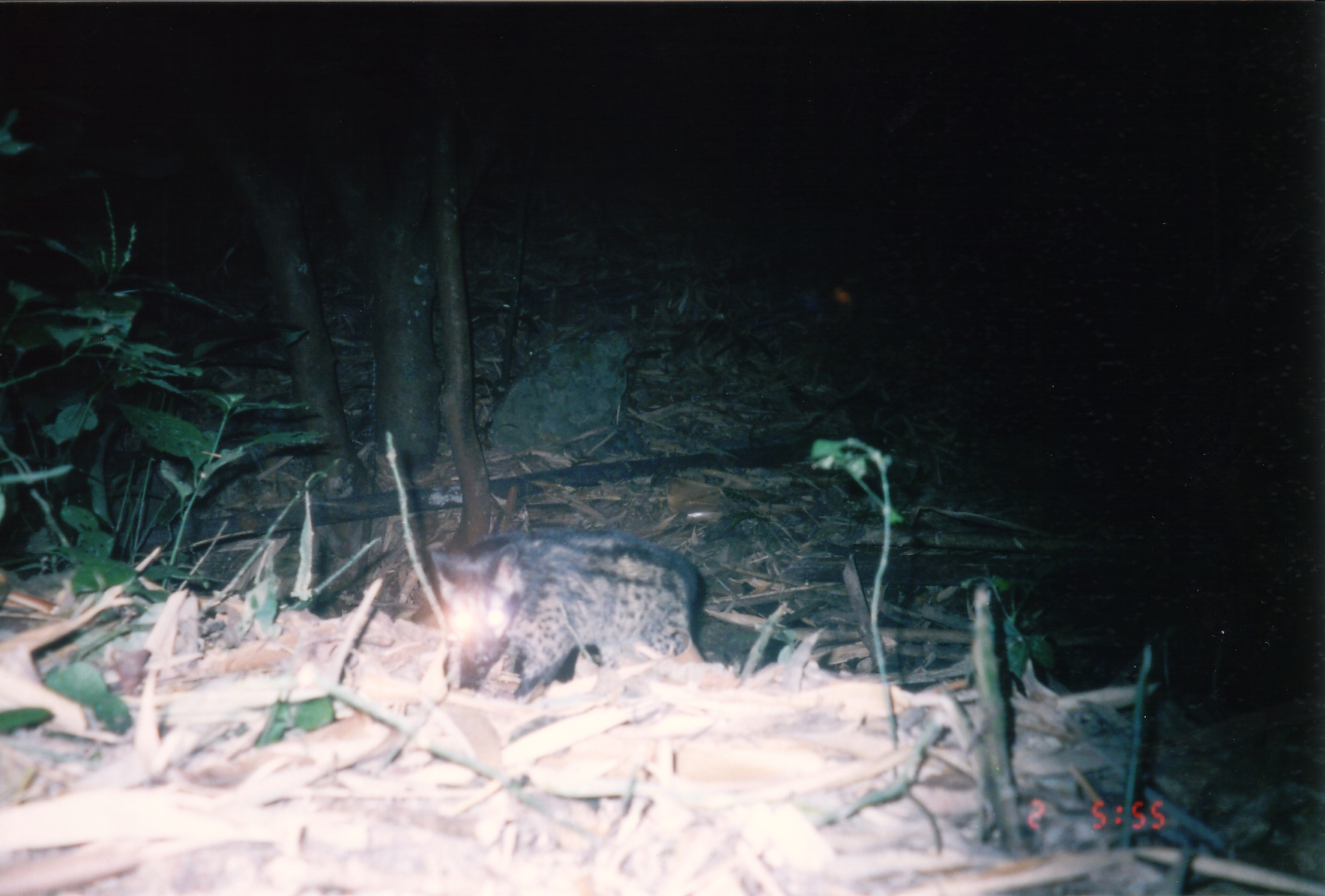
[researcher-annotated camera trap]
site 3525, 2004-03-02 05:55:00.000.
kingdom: Animalia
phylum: Chordata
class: Mammalia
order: Carnivora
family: Viverridae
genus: Paradoxurus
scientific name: Paradoxurus hermaphroditus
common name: asian palm civet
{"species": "Paradoxurus hermaphroditus (asian palm civet)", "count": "1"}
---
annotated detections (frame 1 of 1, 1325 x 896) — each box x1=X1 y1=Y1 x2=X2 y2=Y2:
paradoxurus hermaphroditus: x1=432 y1=528 x2=702 y2=699